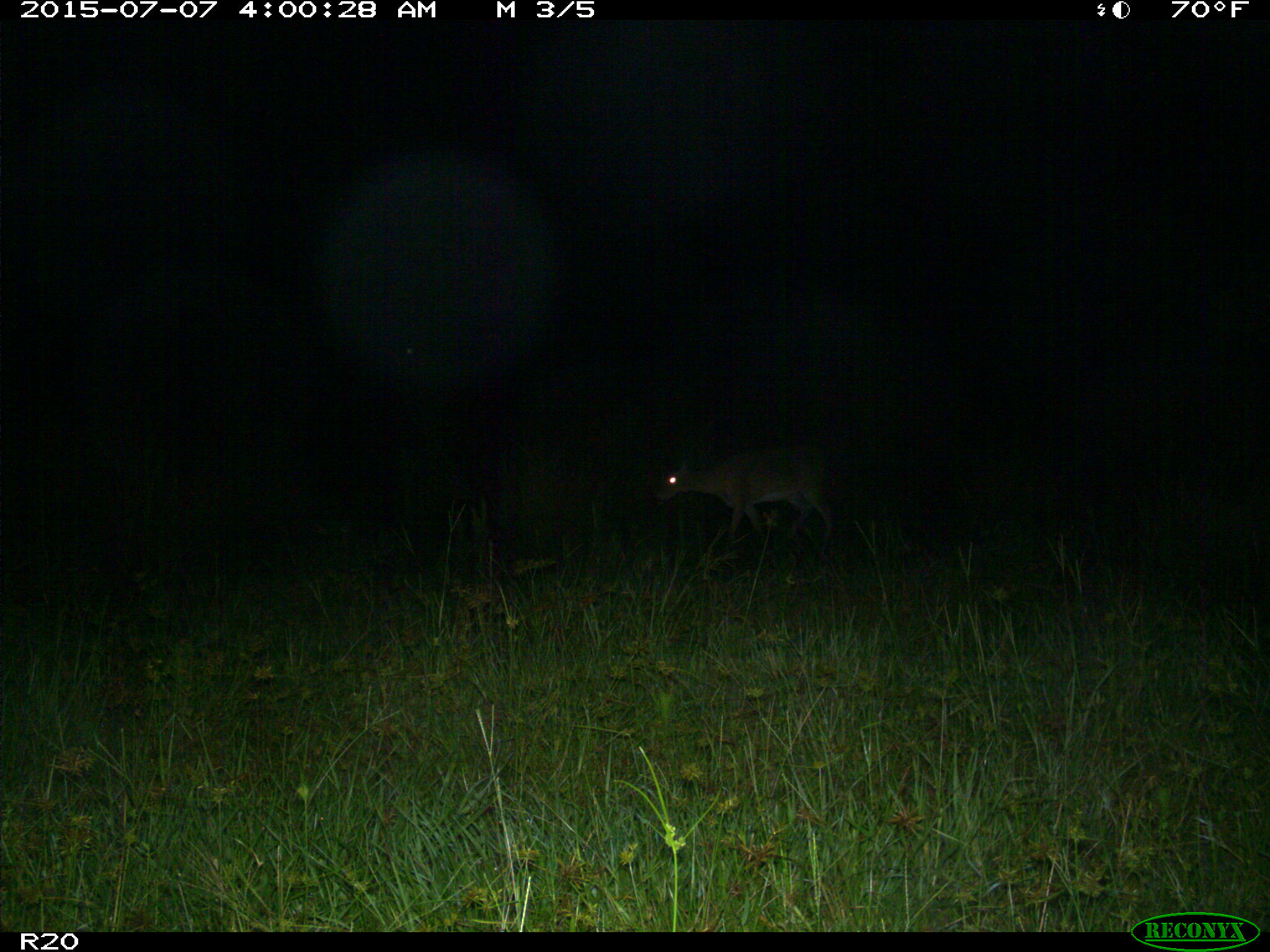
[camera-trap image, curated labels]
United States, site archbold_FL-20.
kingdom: Animalia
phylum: Chordata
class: Mammalia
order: Artiodactyla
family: Cervidae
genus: Odocoileus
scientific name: Odocoileus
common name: deer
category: unidentified deer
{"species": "unidentified deer (deer) (Odocoileus)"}